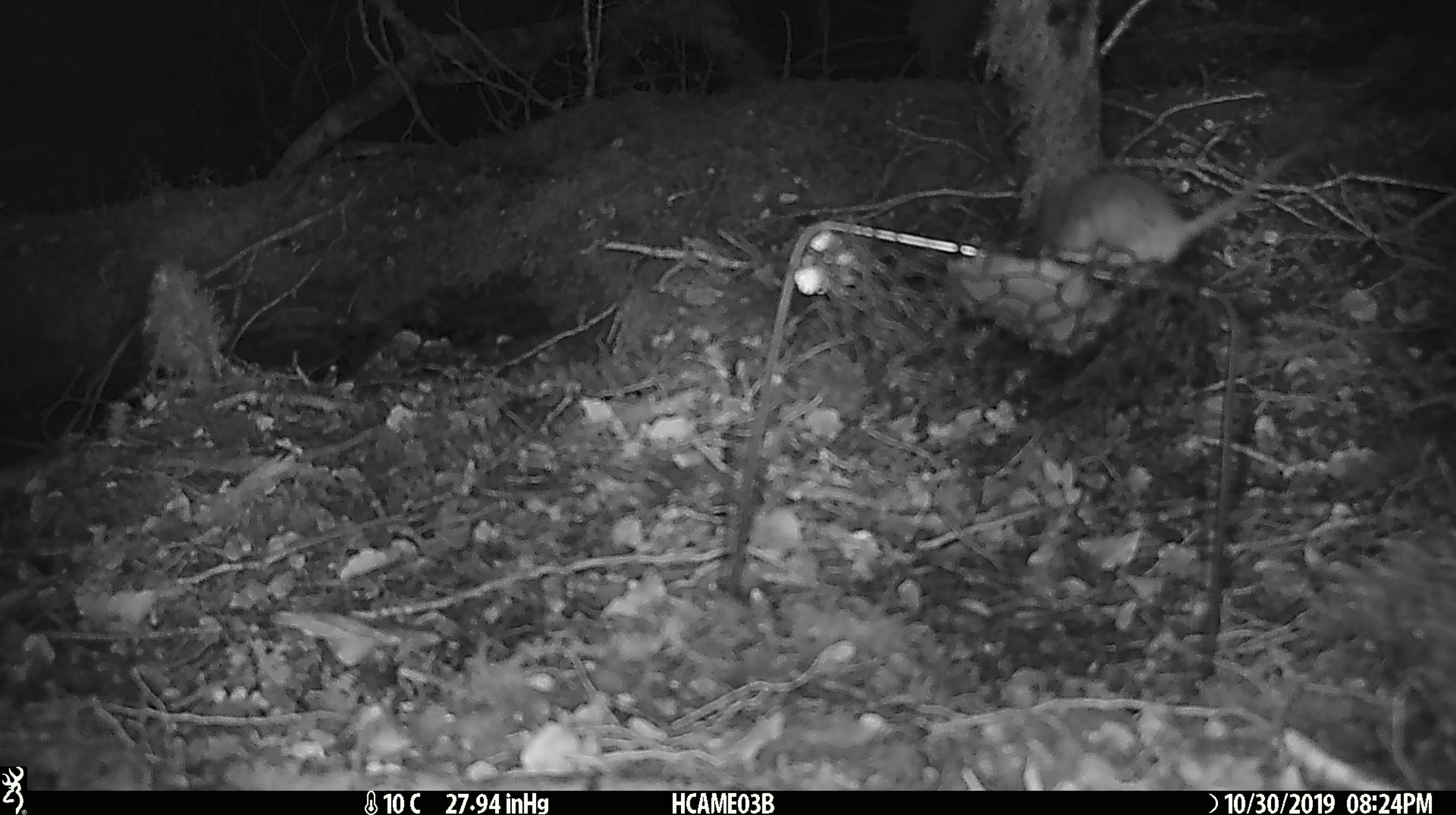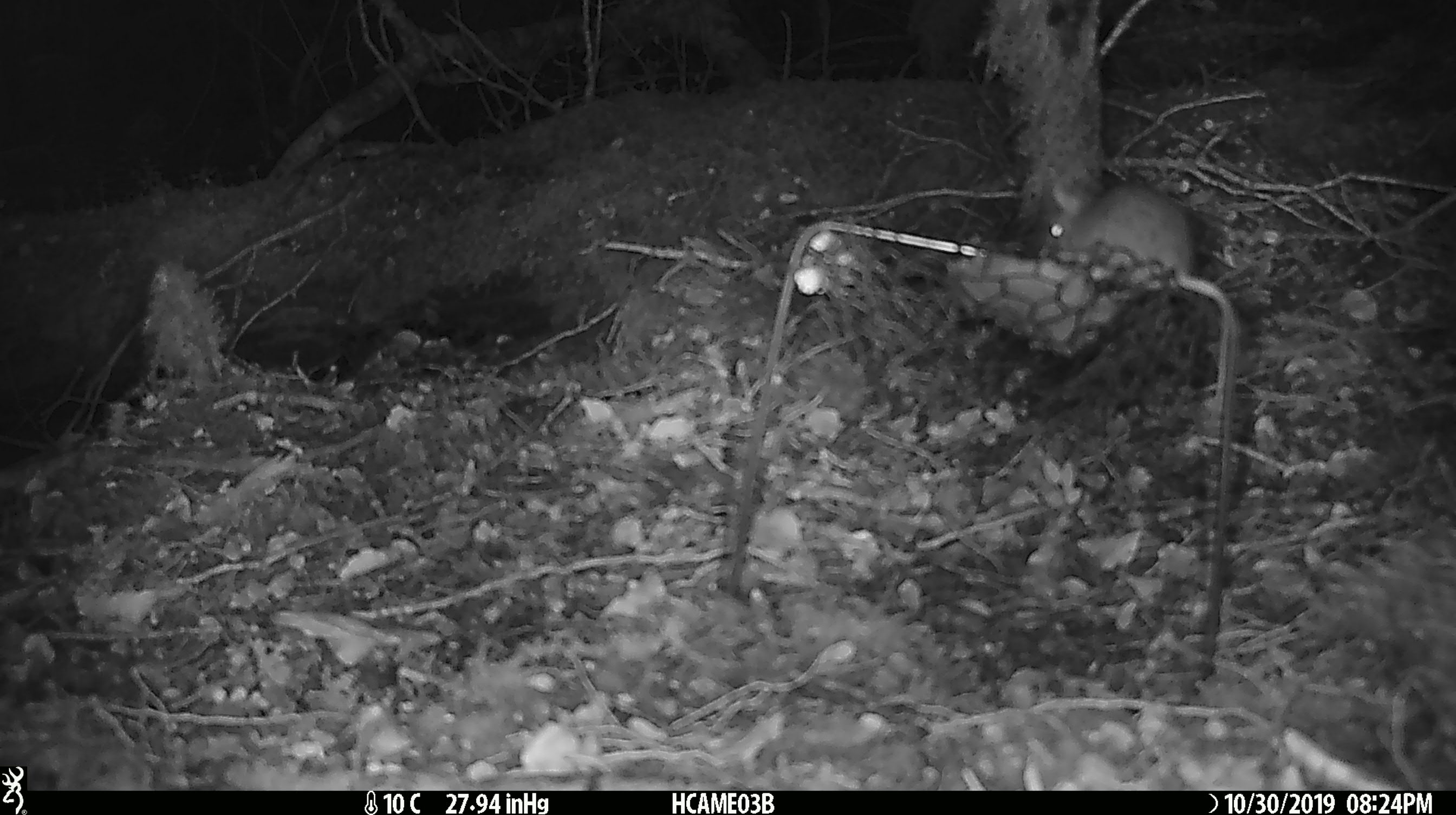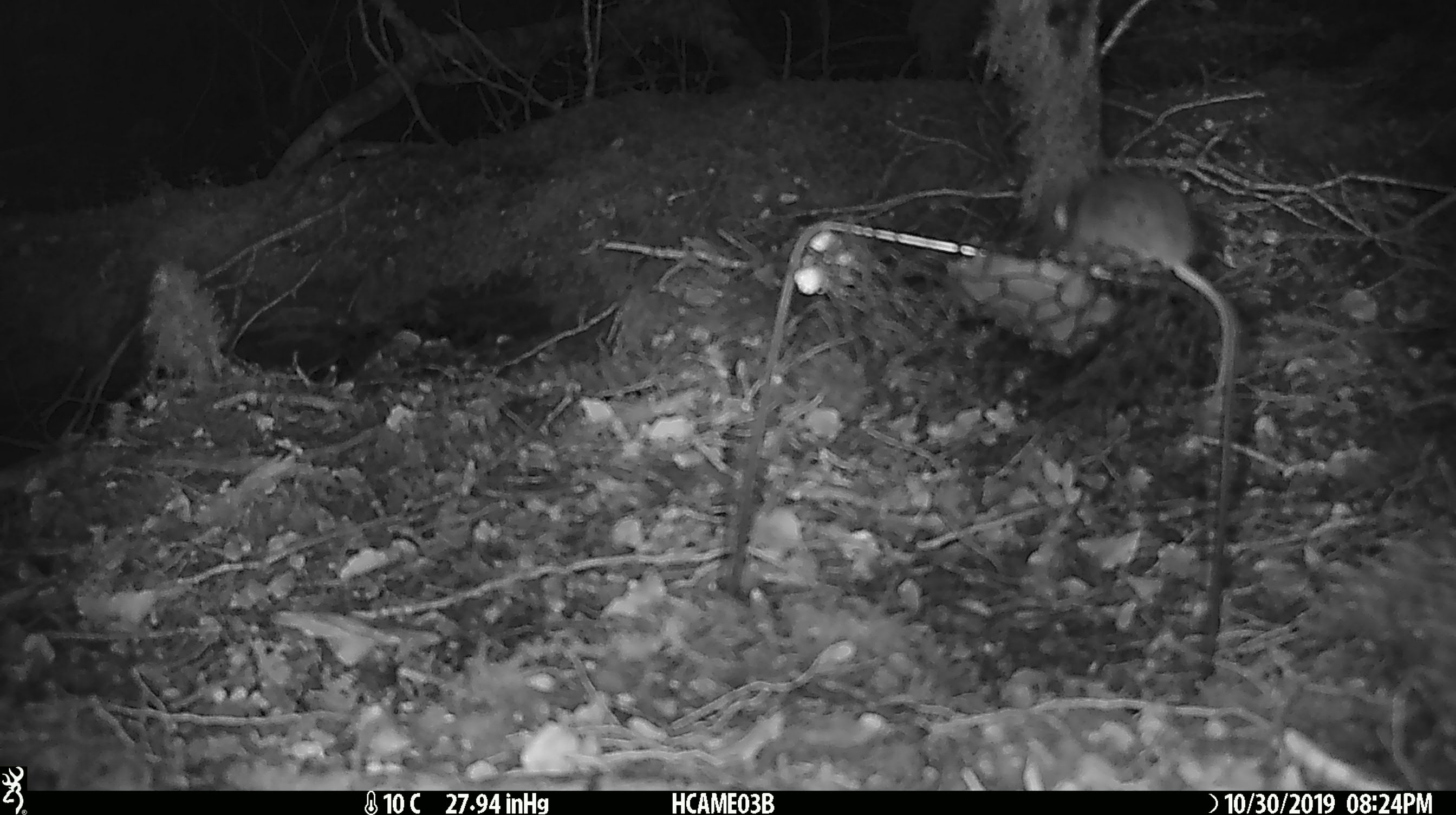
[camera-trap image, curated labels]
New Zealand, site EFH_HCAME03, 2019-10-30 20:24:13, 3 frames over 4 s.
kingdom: Animalia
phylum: Chordata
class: Mammalia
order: Rodentia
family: Muridae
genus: Mus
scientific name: Mus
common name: mouse